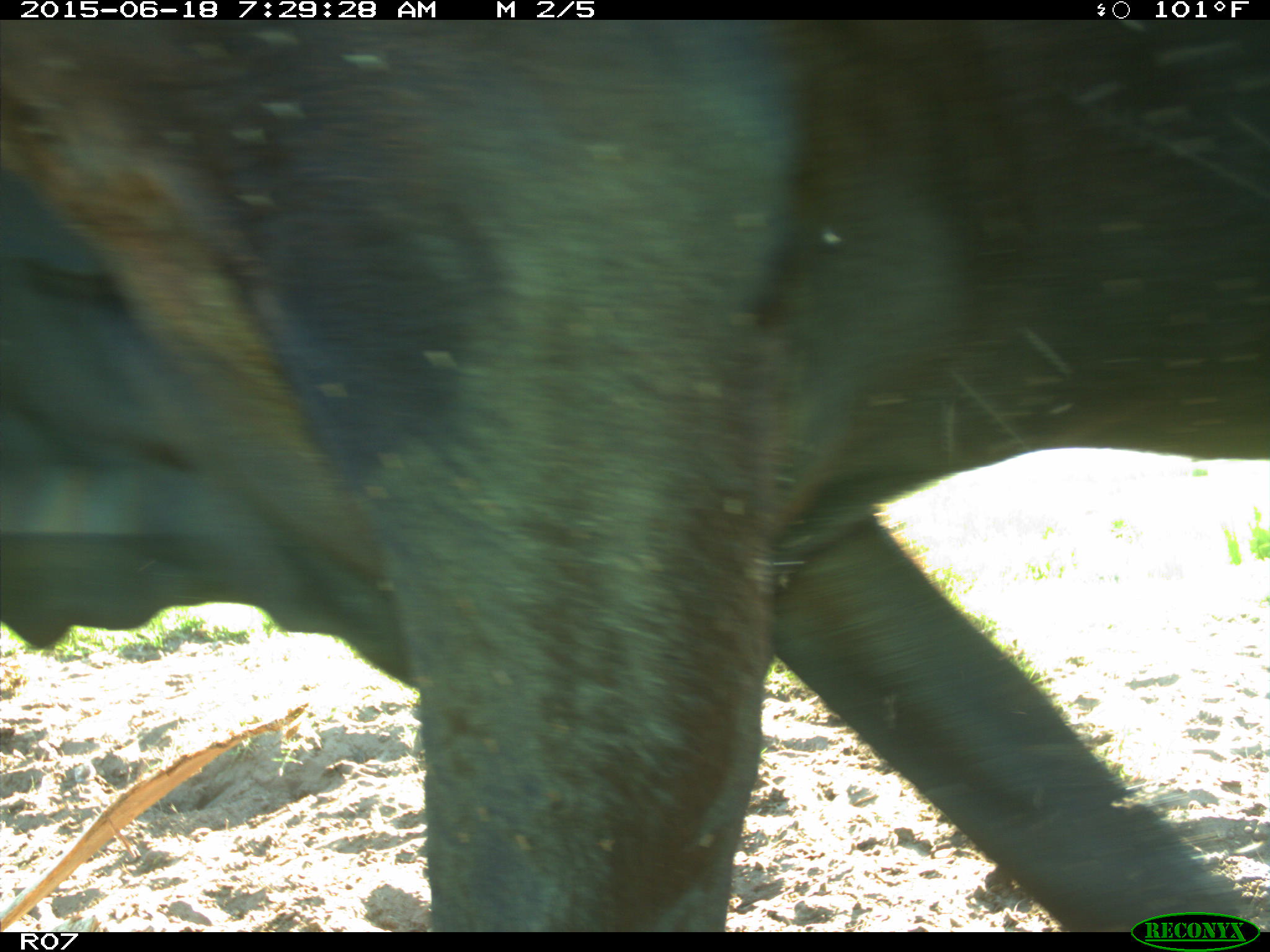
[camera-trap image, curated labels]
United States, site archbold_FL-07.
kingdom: Animalia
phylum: Chordata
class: Mammalia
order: Artiodactyla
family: Bovidae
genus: Bos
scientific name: Bos taurus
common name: domestic cow